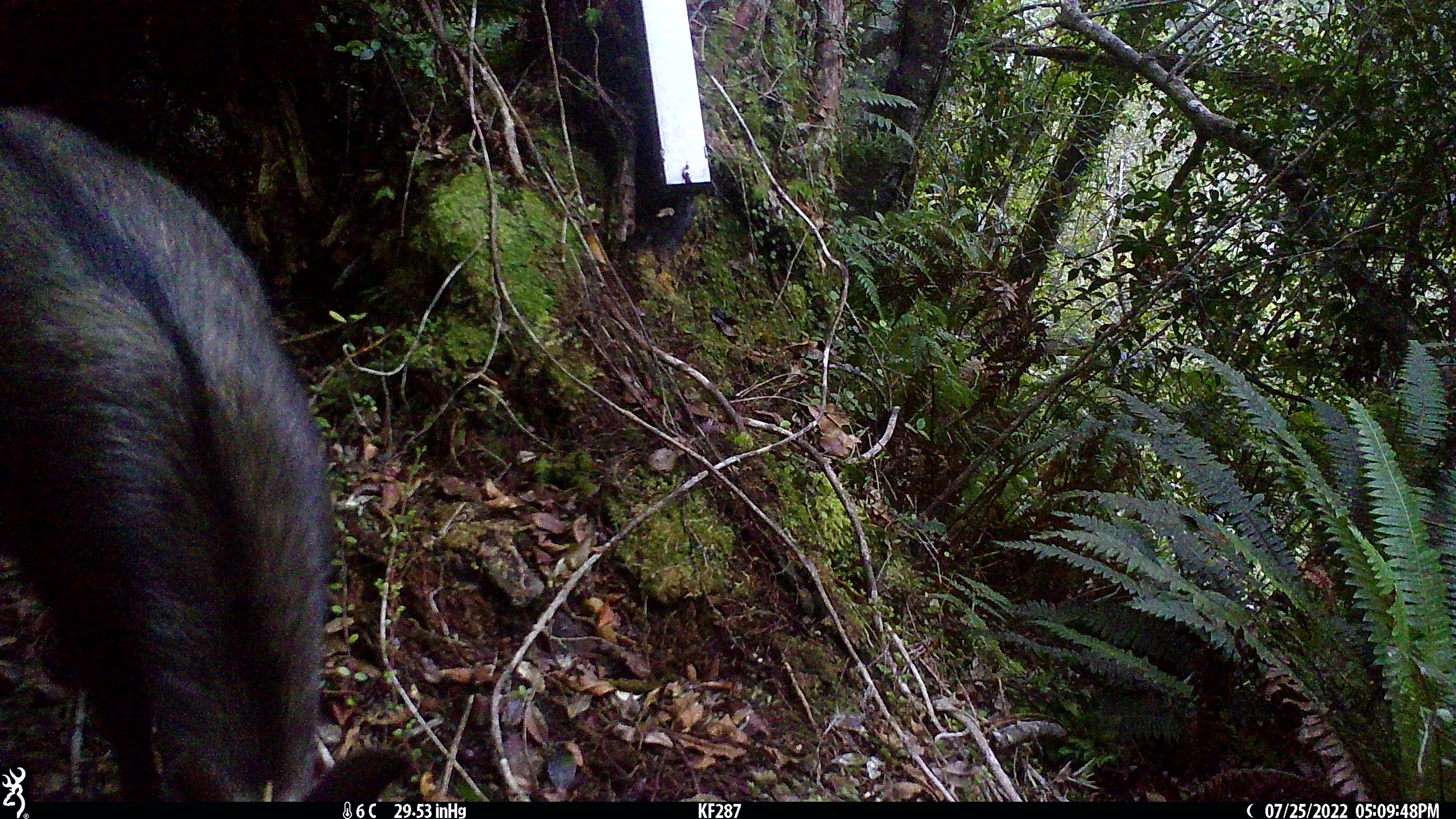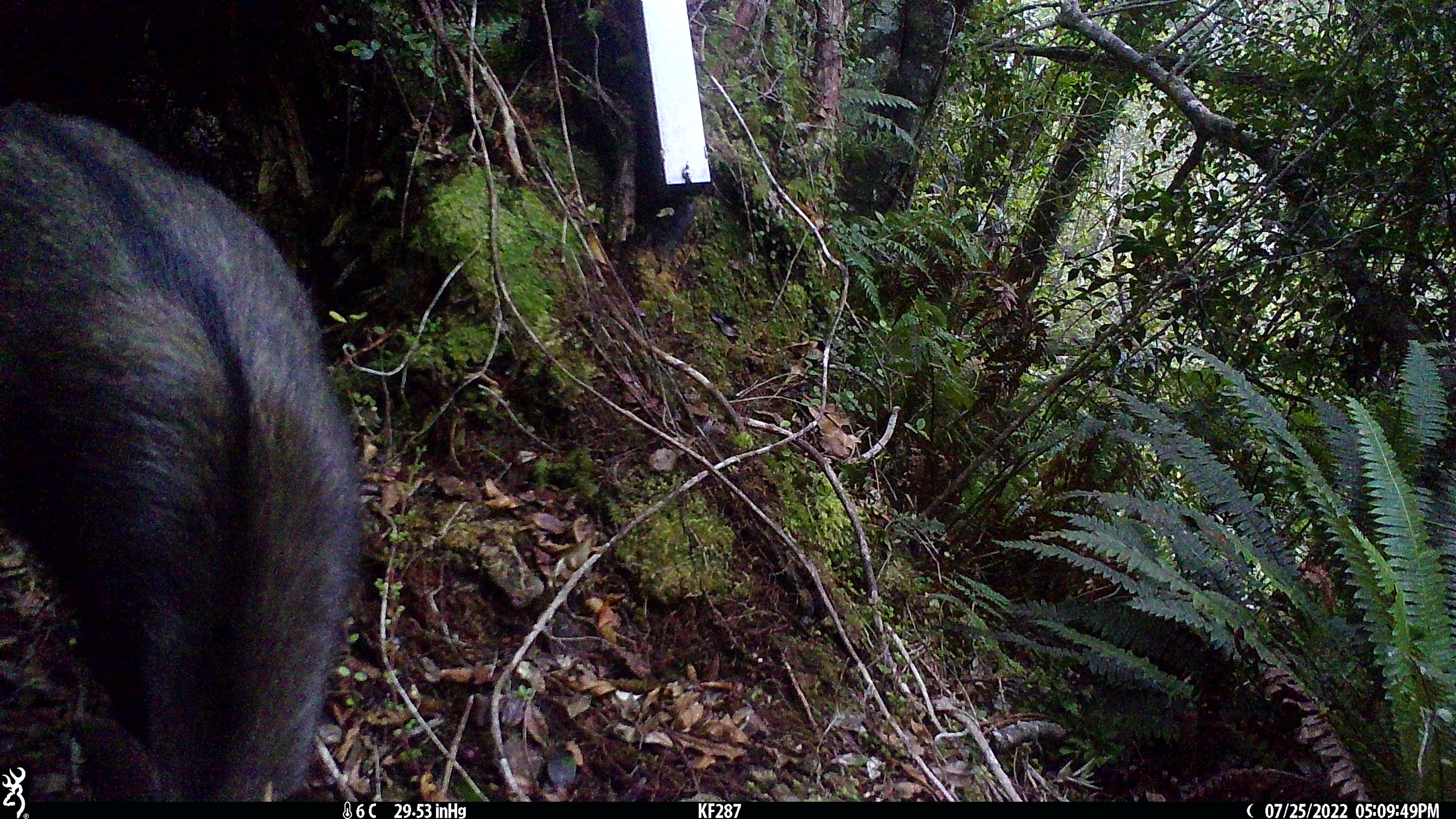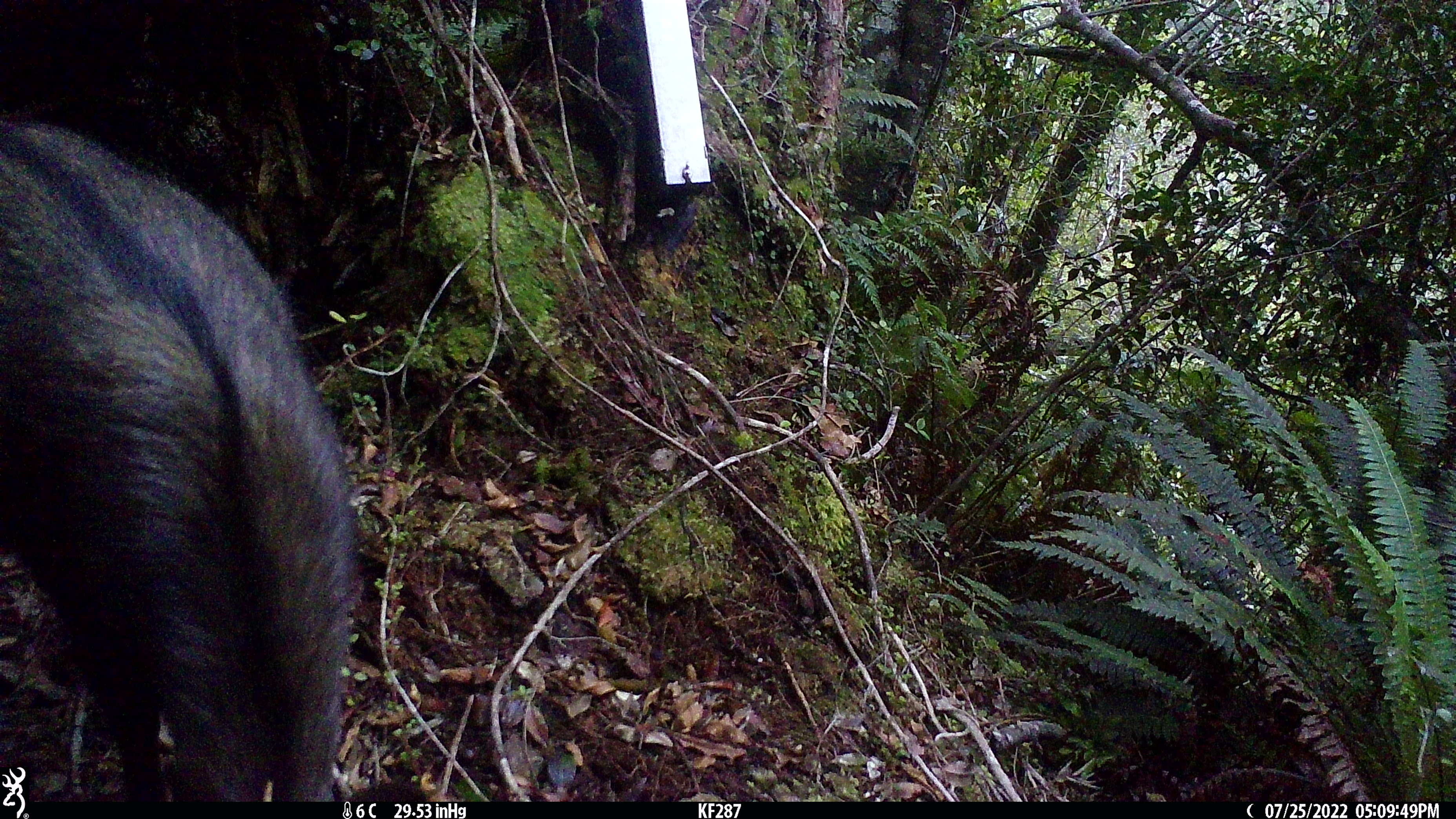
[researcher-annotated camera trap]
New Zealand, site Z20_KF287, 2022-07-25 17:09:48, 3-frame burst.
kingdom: Animalia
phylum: Chordata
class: Mammalia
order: Artiodactyla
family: Bovidae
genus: Rupicapra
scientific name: Rupicapra rupicapra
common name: alpine chamois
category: chamois